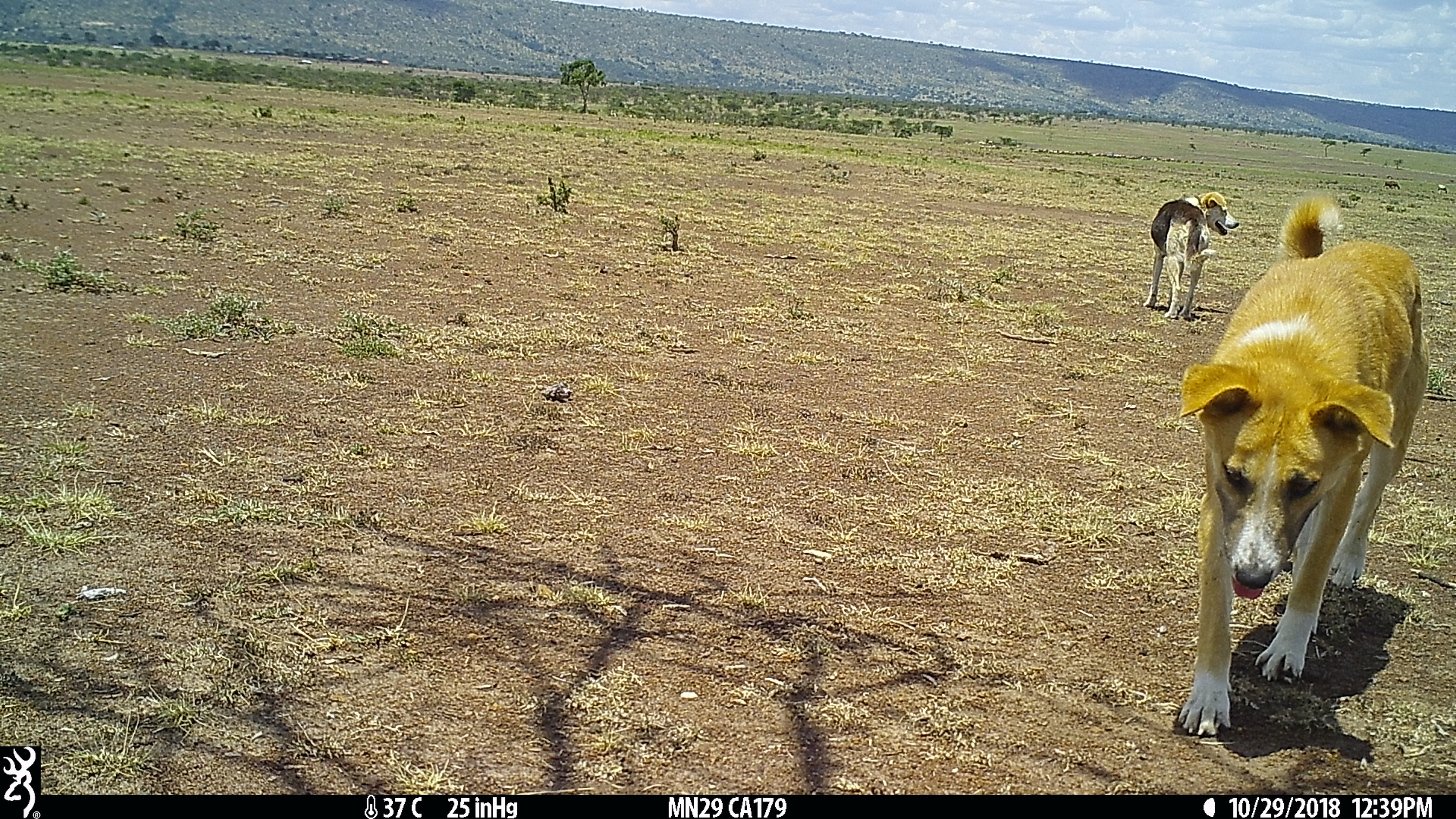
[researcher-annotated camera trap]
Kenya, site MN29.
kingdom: Animalia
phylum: Chordata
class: Mammalia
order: Carnivora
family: Canidae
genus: Canis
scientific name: Canis familiaris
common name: domestic dog